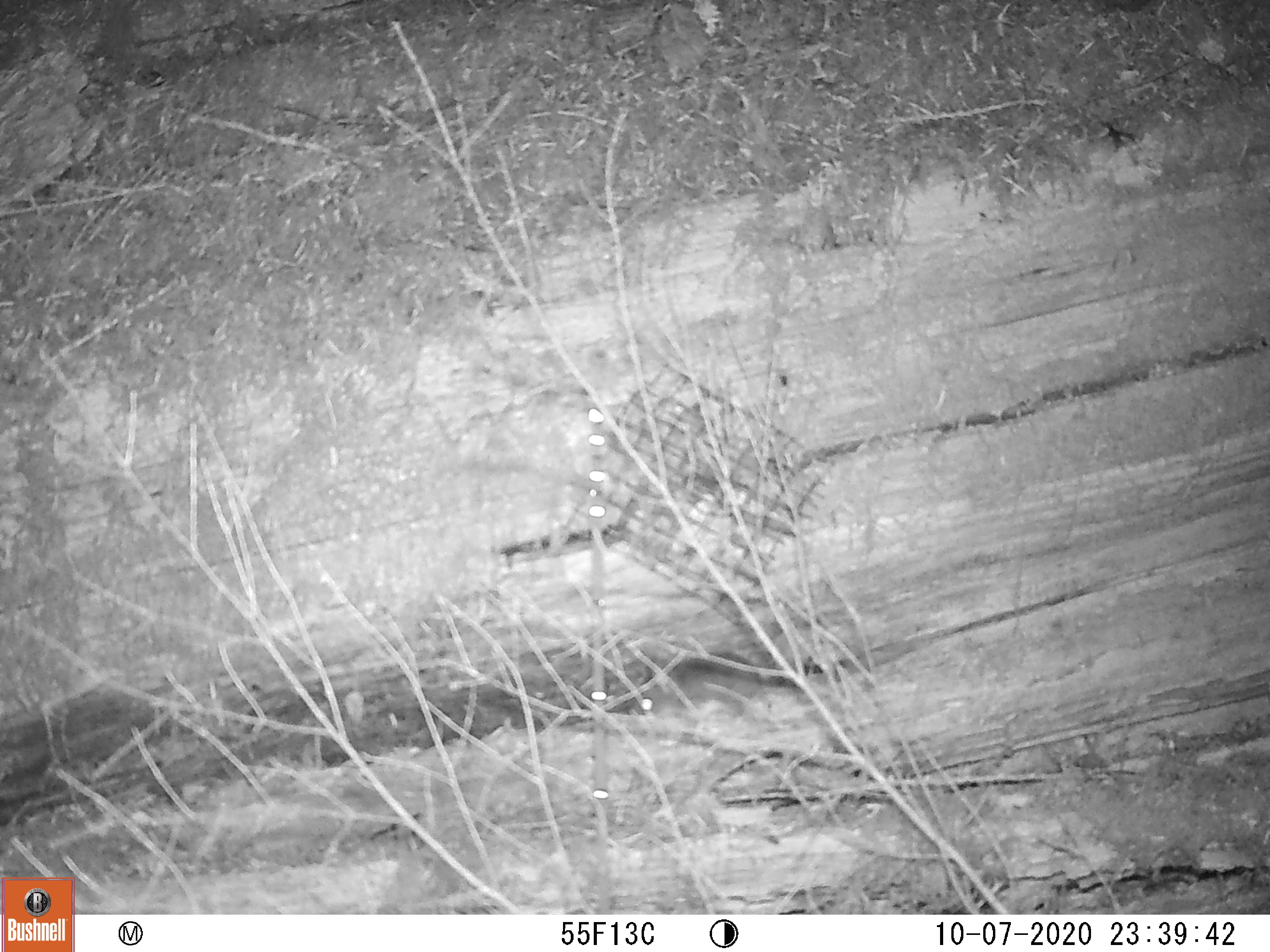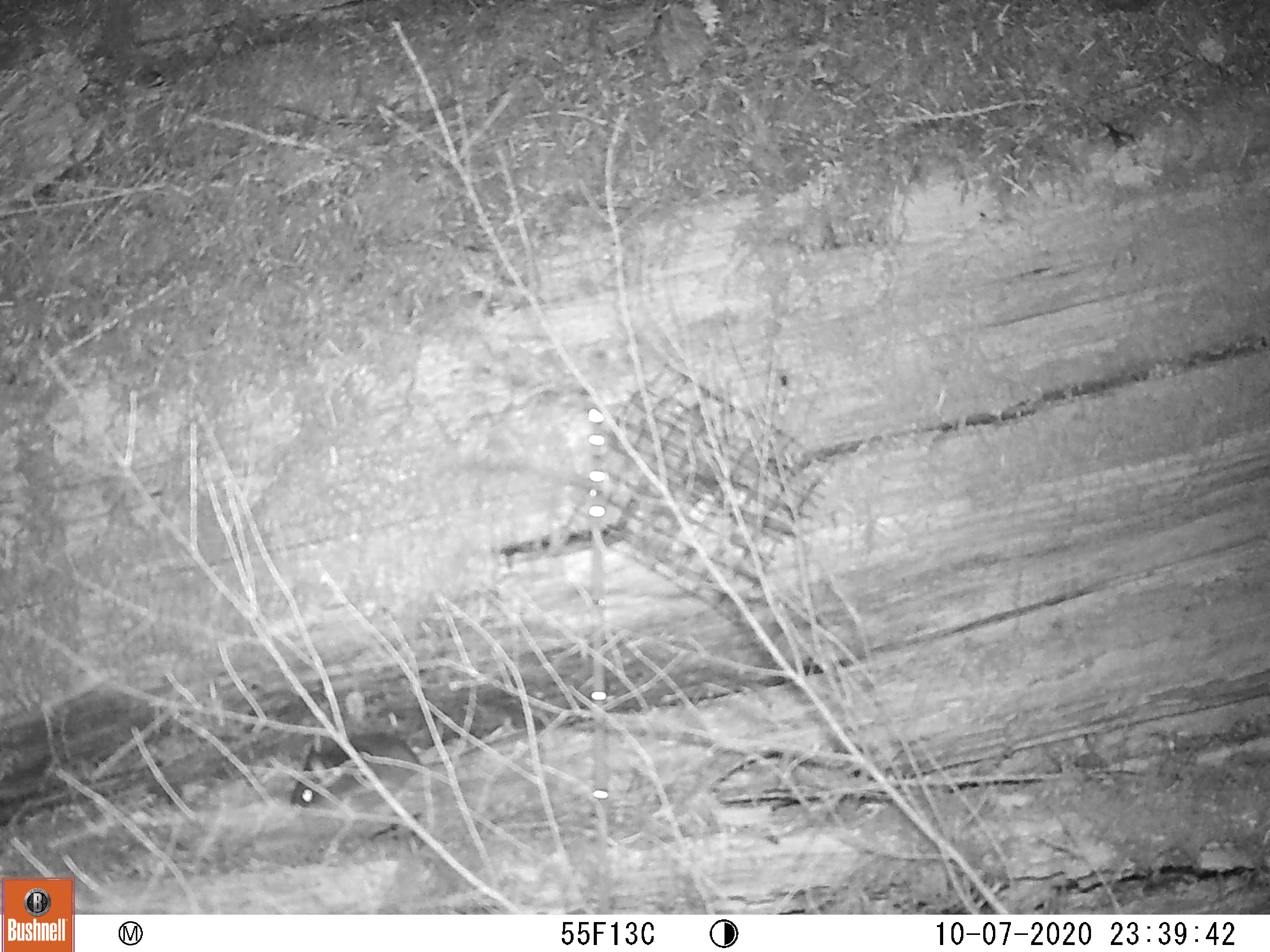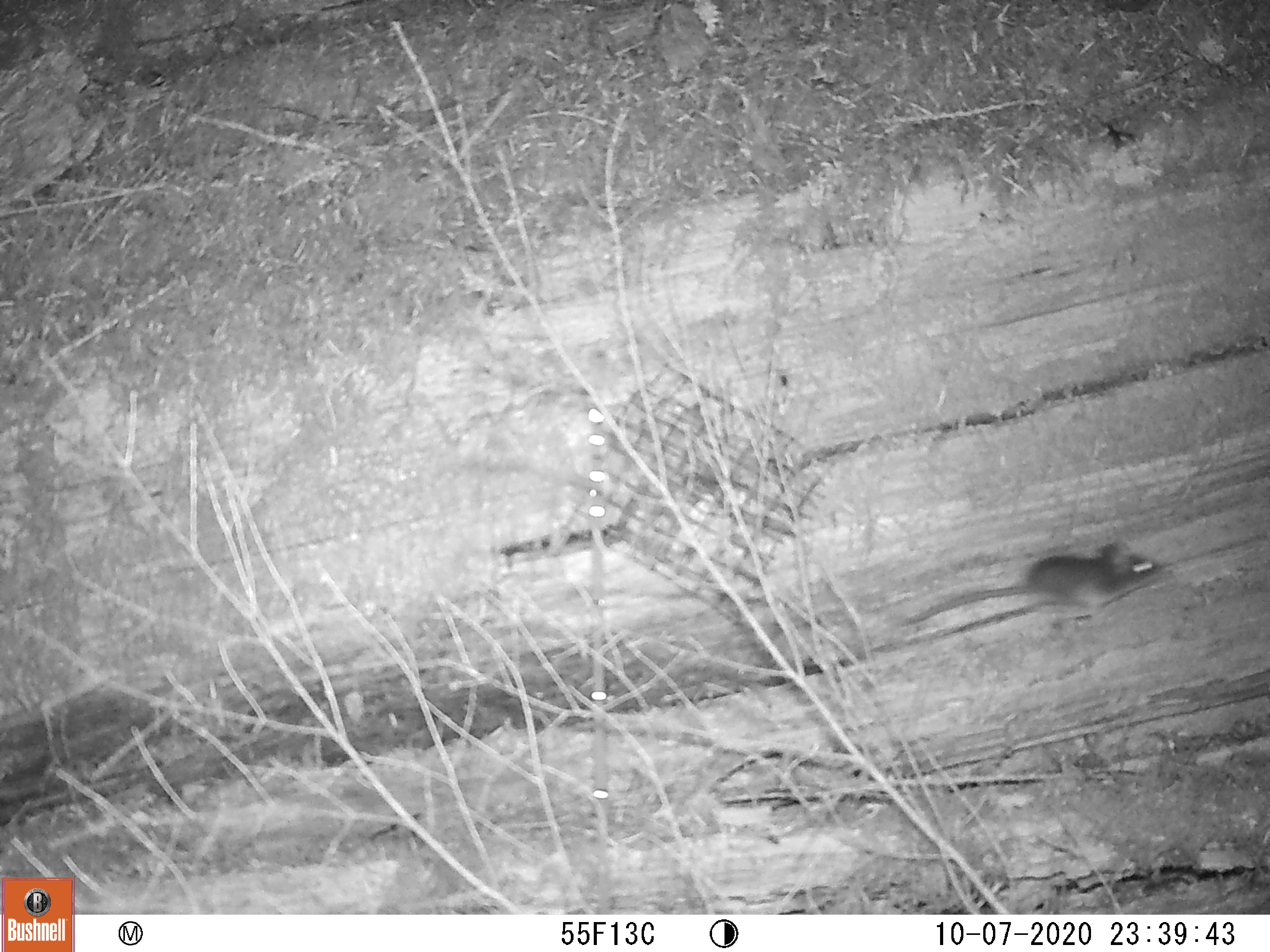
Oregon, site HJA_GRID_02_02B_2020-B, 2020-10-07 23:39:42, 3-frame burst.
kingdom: Animalia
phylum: Chordata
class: Mammalia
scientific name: Mammalia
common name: small mammal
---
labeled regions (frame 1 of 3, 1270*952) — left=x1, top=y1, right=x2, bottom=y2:
small mammal: left=622, top=636, right=875, bottom=744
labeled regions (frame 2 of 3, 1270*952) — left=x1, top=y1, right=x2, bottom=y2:
small mammal: left=288, top=719, right=563, bottom=822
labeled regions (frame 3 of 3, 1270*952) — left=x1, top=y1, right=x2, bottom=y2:
small mammal: left=907, top=532, right=1181, bottom=645